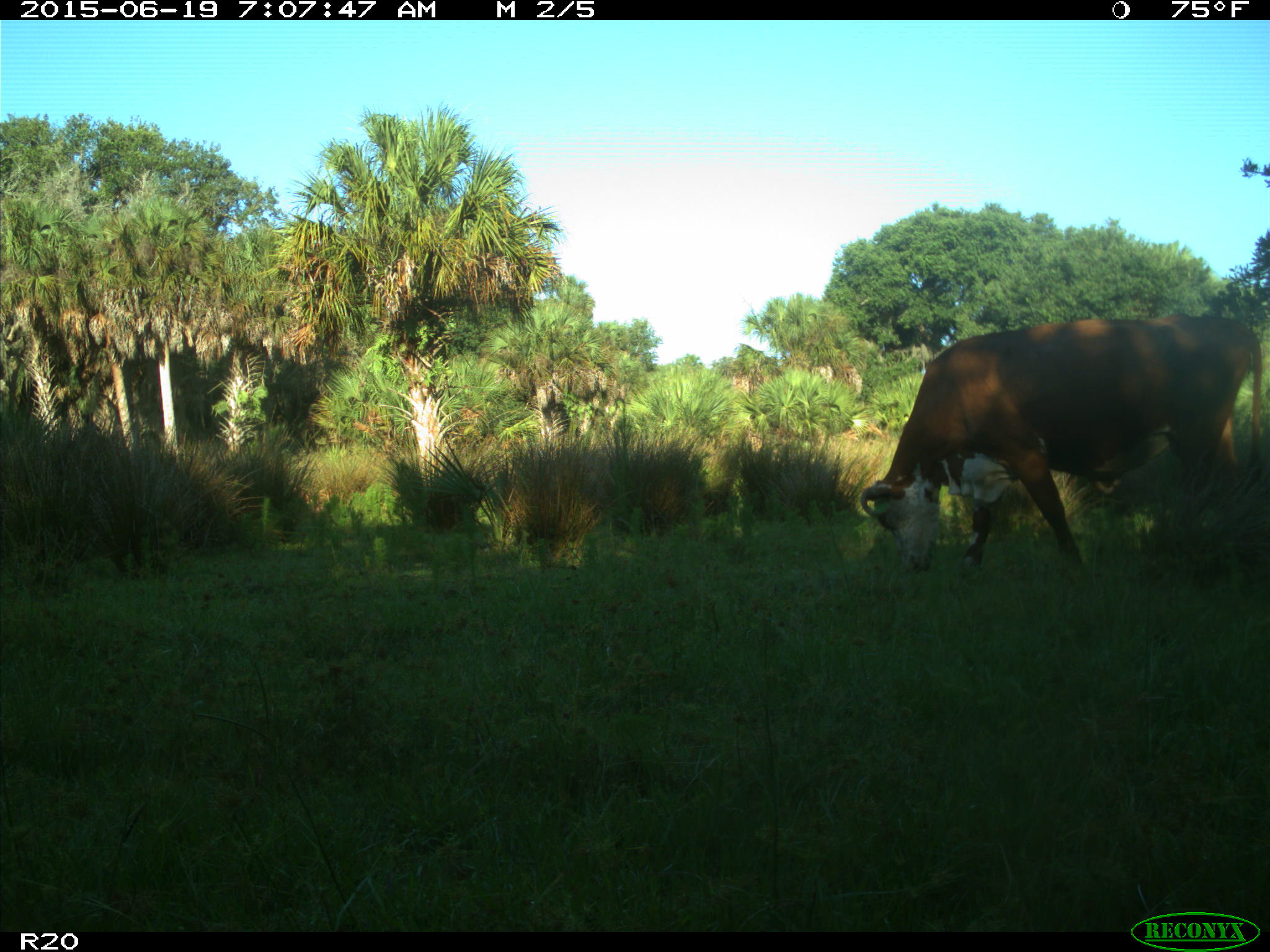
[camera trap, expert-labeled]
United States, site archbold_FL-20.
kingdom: Animalia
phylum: Chordata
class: Mammalia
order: Artiodactyla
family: Bovidae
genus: Bos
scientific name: Bos taurus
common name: domestic cow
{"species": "Bos taurus (domestic cow)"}